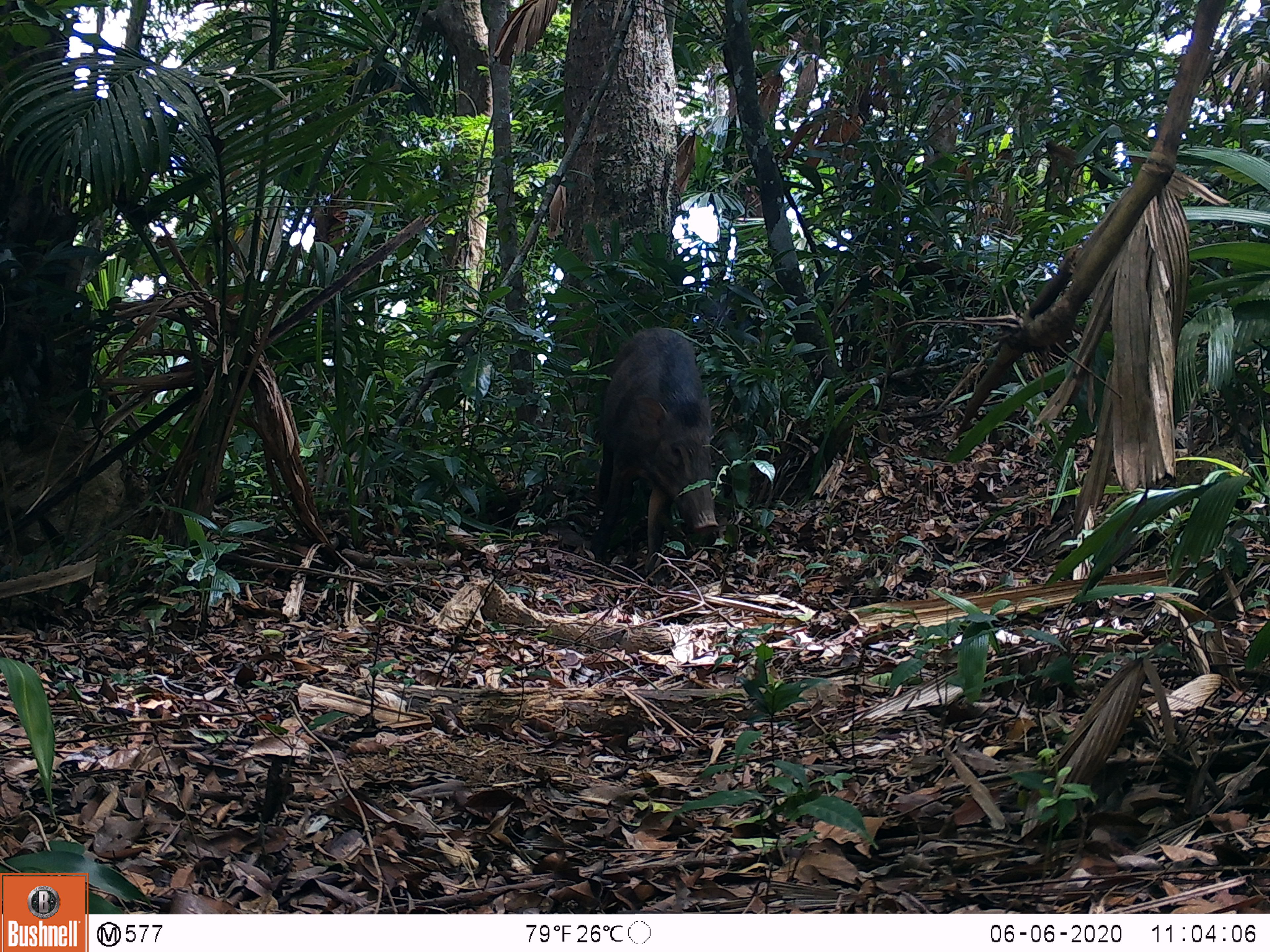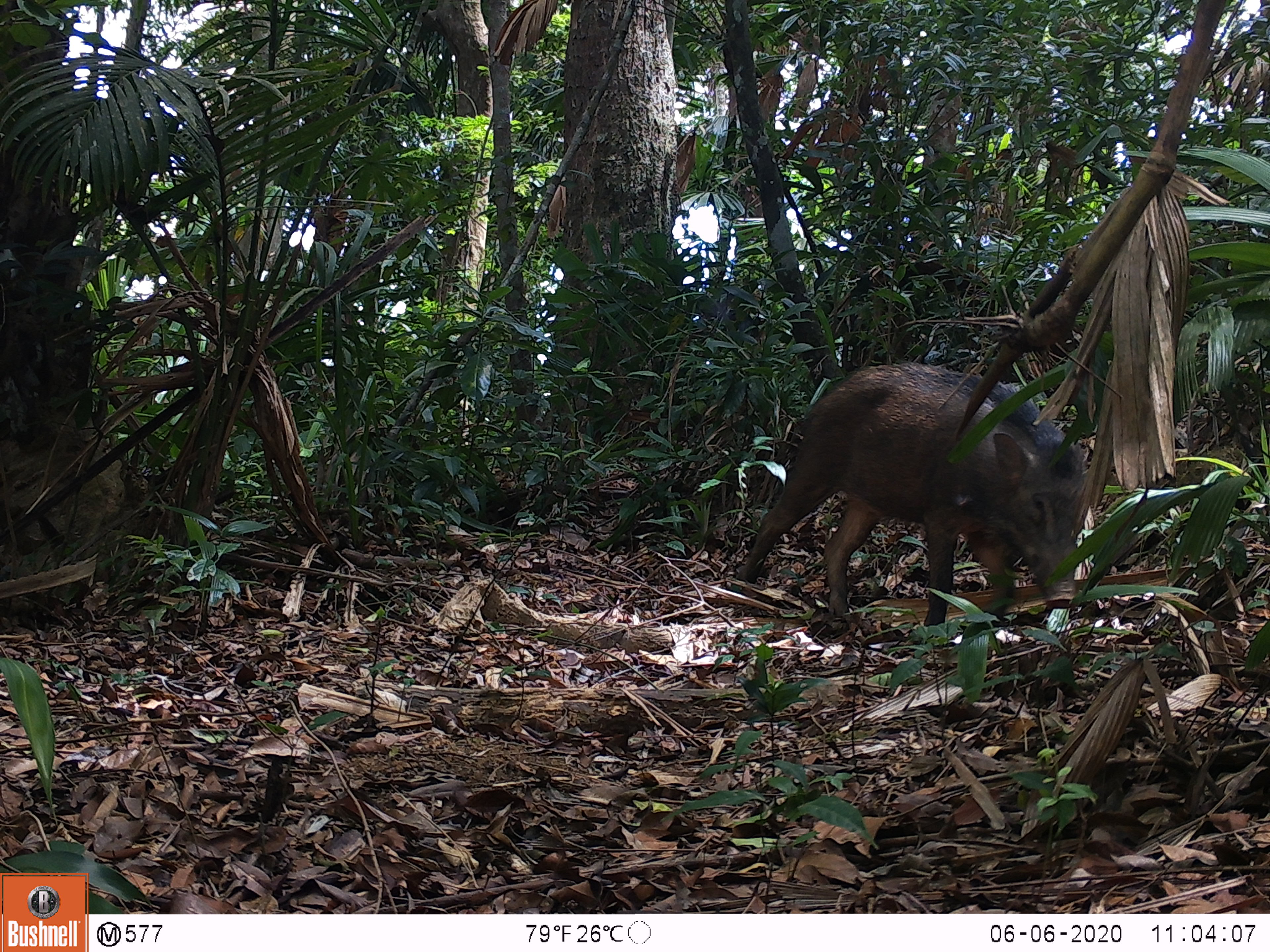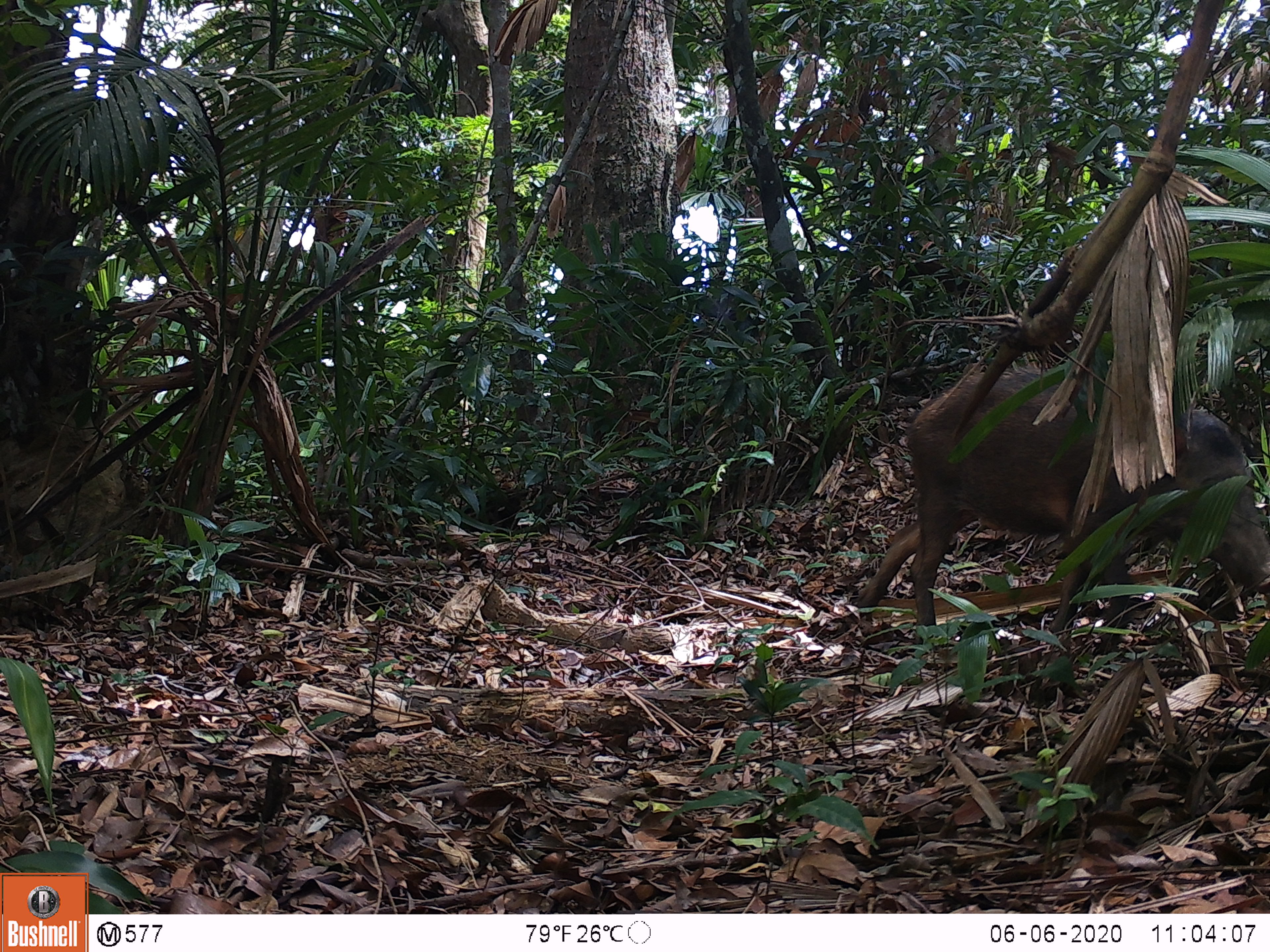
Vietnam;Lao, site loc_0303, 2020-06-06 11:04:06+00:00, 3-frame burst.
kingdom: Animalia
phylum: Chordata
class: Mammalia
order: Artiodactyla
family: Suidae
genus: Sus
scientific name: Sus scrofa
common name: eurasian wild pig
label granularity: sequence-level